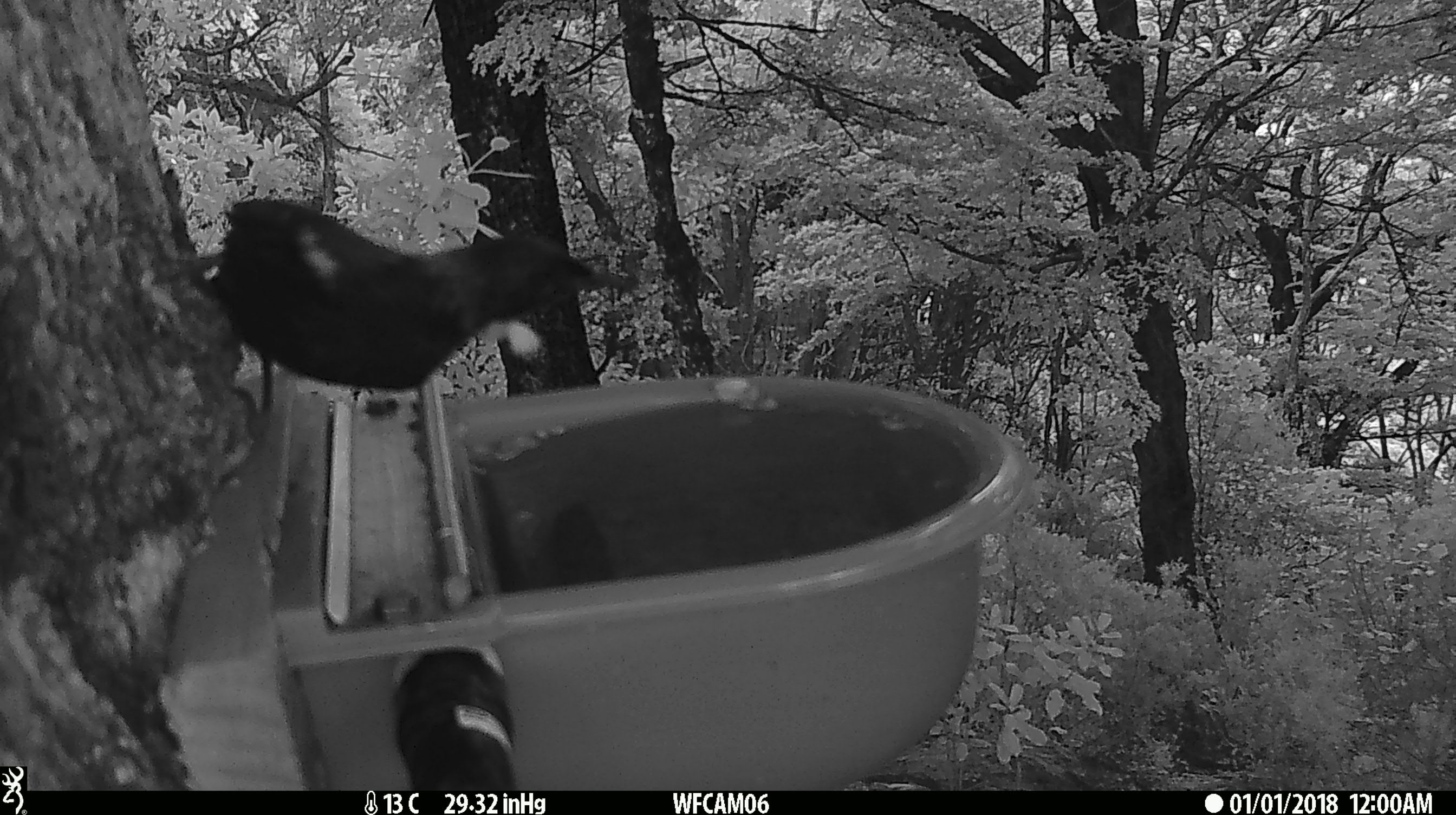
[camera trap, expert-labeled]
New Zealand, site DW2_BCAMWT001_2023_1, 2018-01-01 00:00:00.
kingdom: Animalia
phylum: Chordata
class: Aves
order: Passeriformes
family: Meliphagidae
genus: Prosthemadera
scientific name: Prosthemadera novaeseelandiae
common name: tui